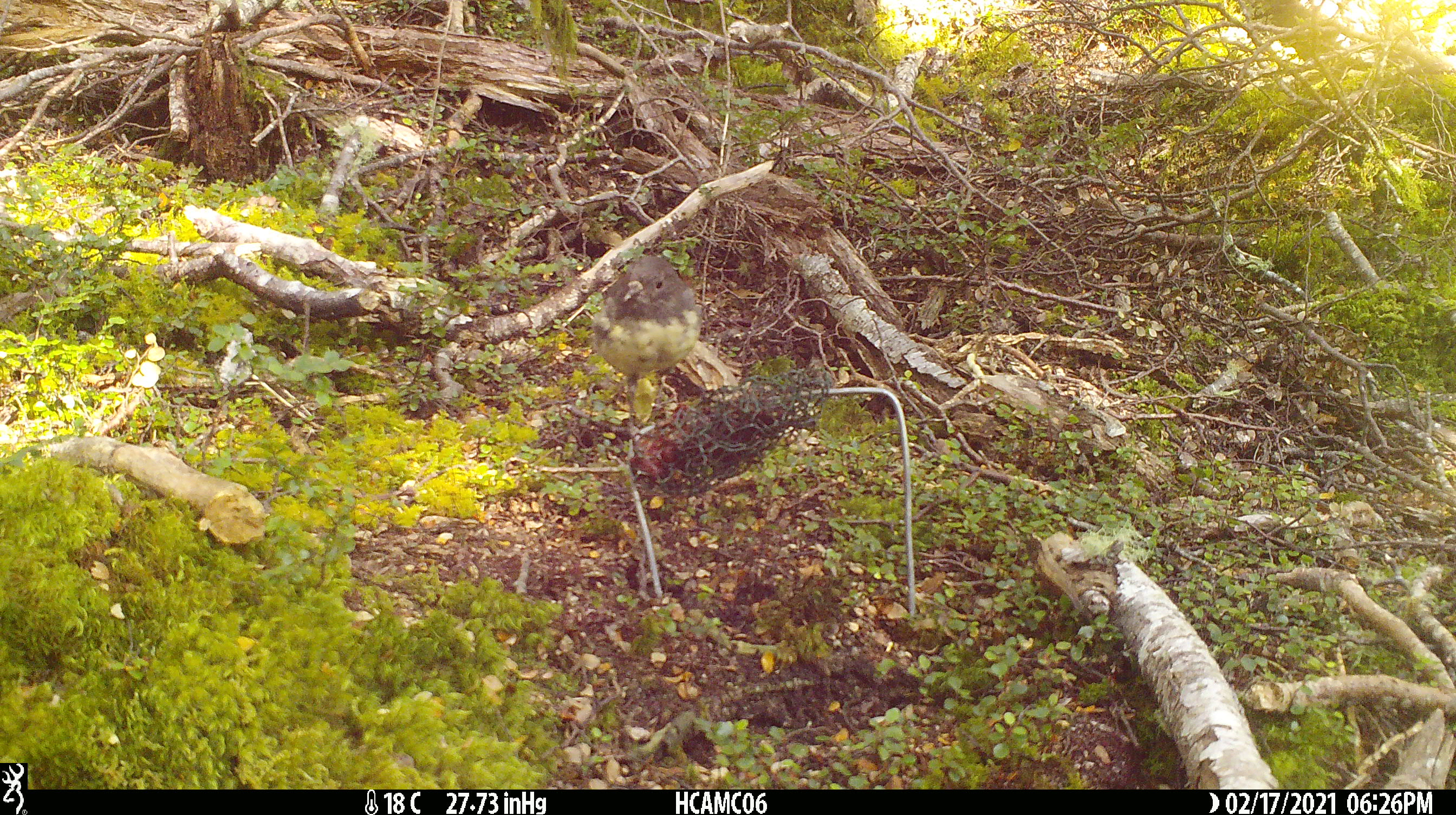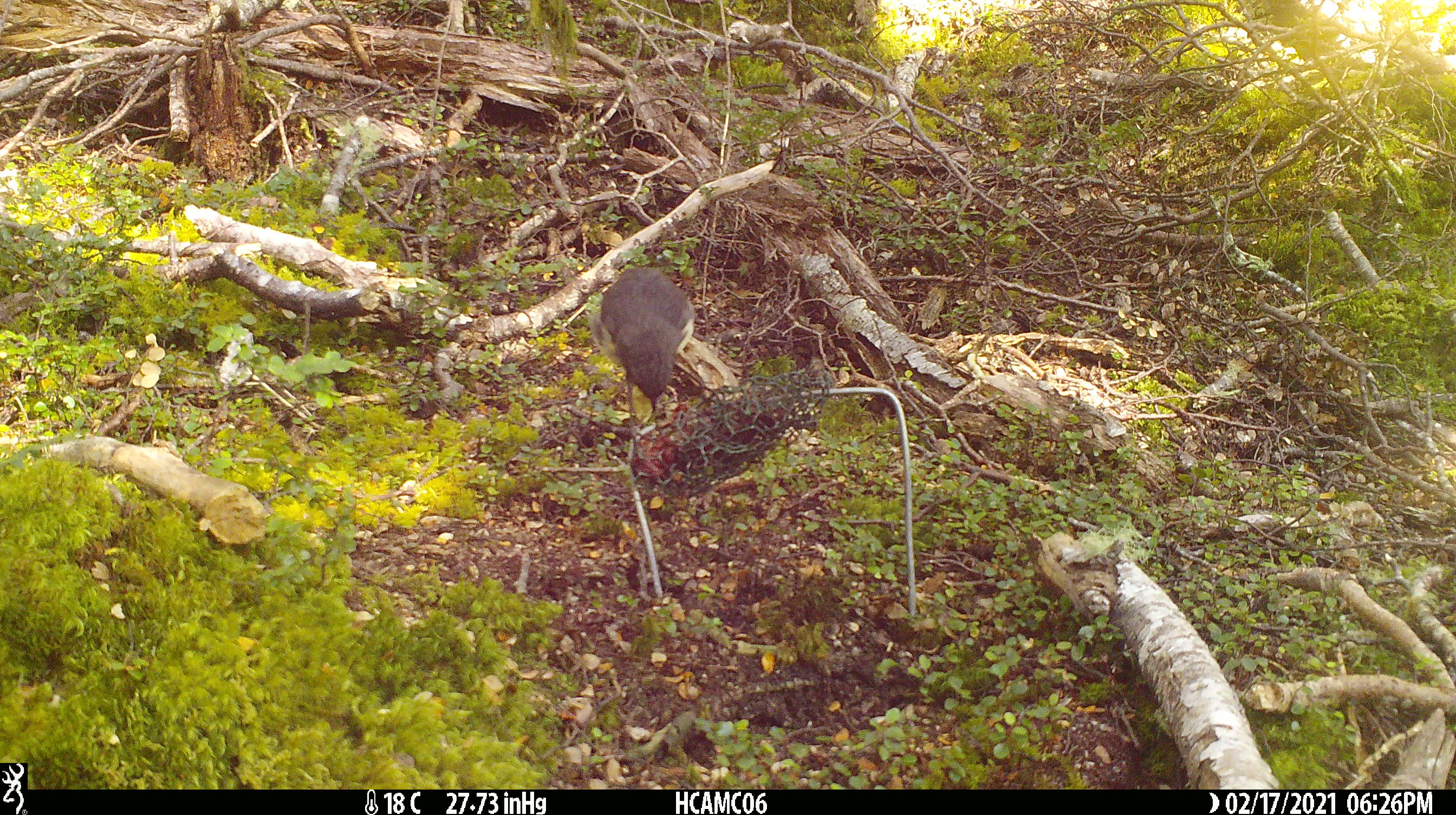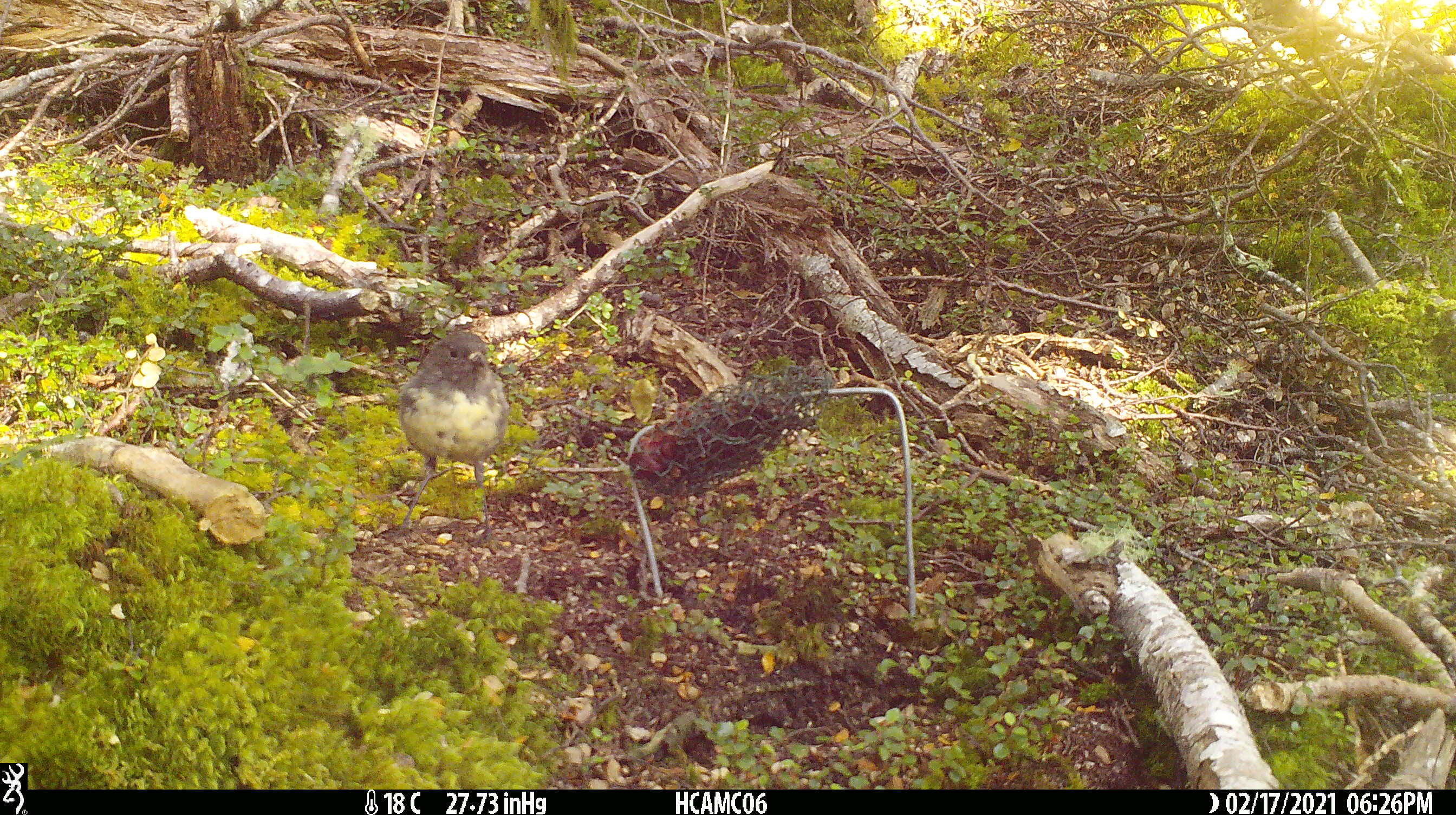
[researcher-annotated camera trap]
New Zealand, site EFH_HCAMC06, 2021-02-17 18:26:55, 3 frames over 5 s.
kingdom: Animalia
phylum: Chordata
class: Aves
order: Passeriformes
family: Petroicidae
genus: Petroica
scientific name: Petroica australis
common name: new zealand robin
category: robin